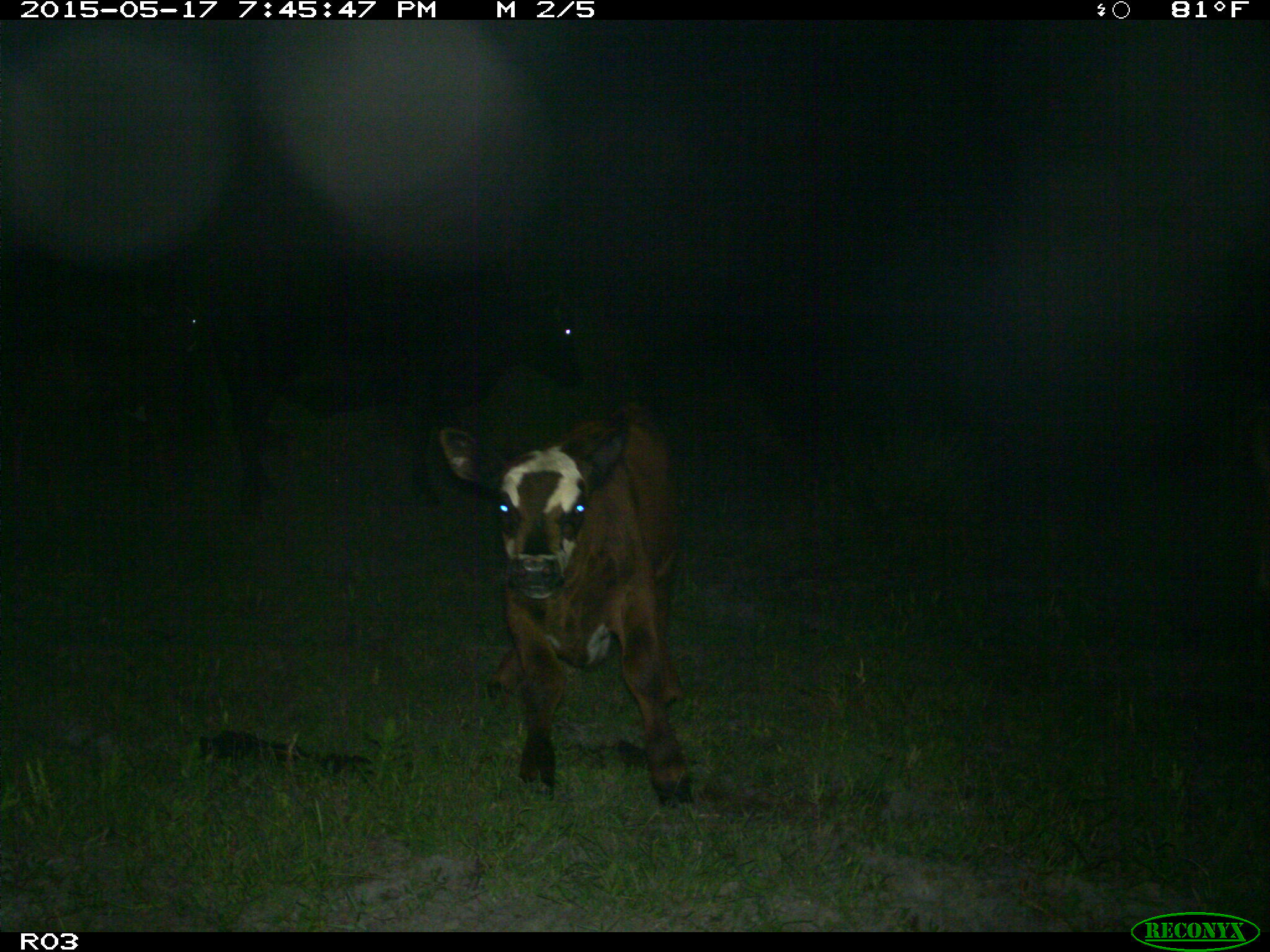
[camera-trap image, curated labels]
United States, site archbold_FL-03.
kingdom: Animalia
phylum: Chordata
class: Mammalia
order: Artiodactyla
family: Bovidae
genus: Bos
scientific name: Bos taurus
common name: domestic cow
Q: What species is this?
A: Bos taurus (domestic cow).